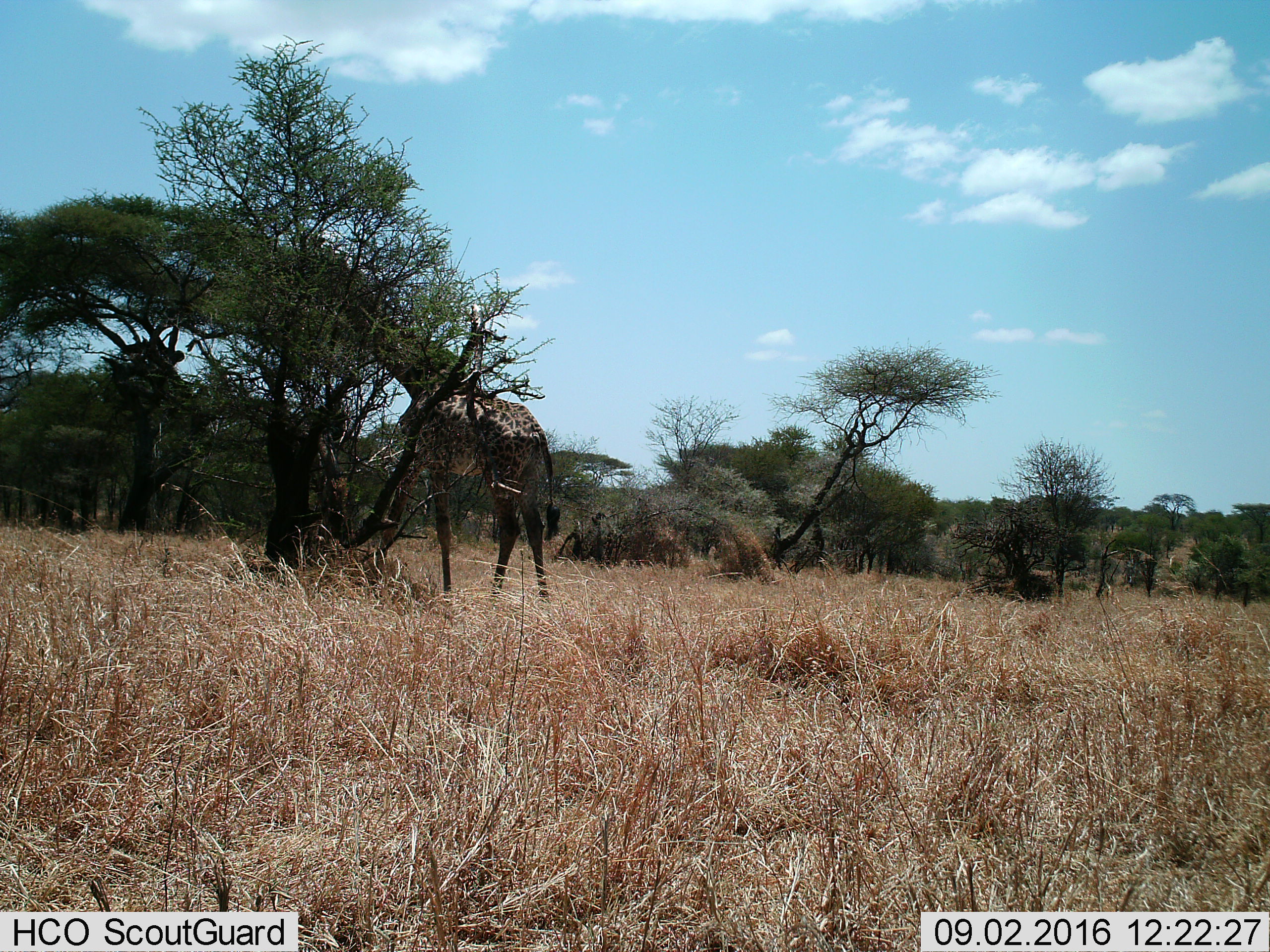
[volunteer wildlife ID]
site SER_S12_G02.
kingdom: Animalia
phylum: Chordata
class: Mammalia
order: Artiodactyla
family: Giraffidae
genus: Giraffa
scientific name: Giraffa camelopardalis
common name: giraffe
Giraffe (Giraffa camelopardalis), count 1. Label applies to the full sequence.